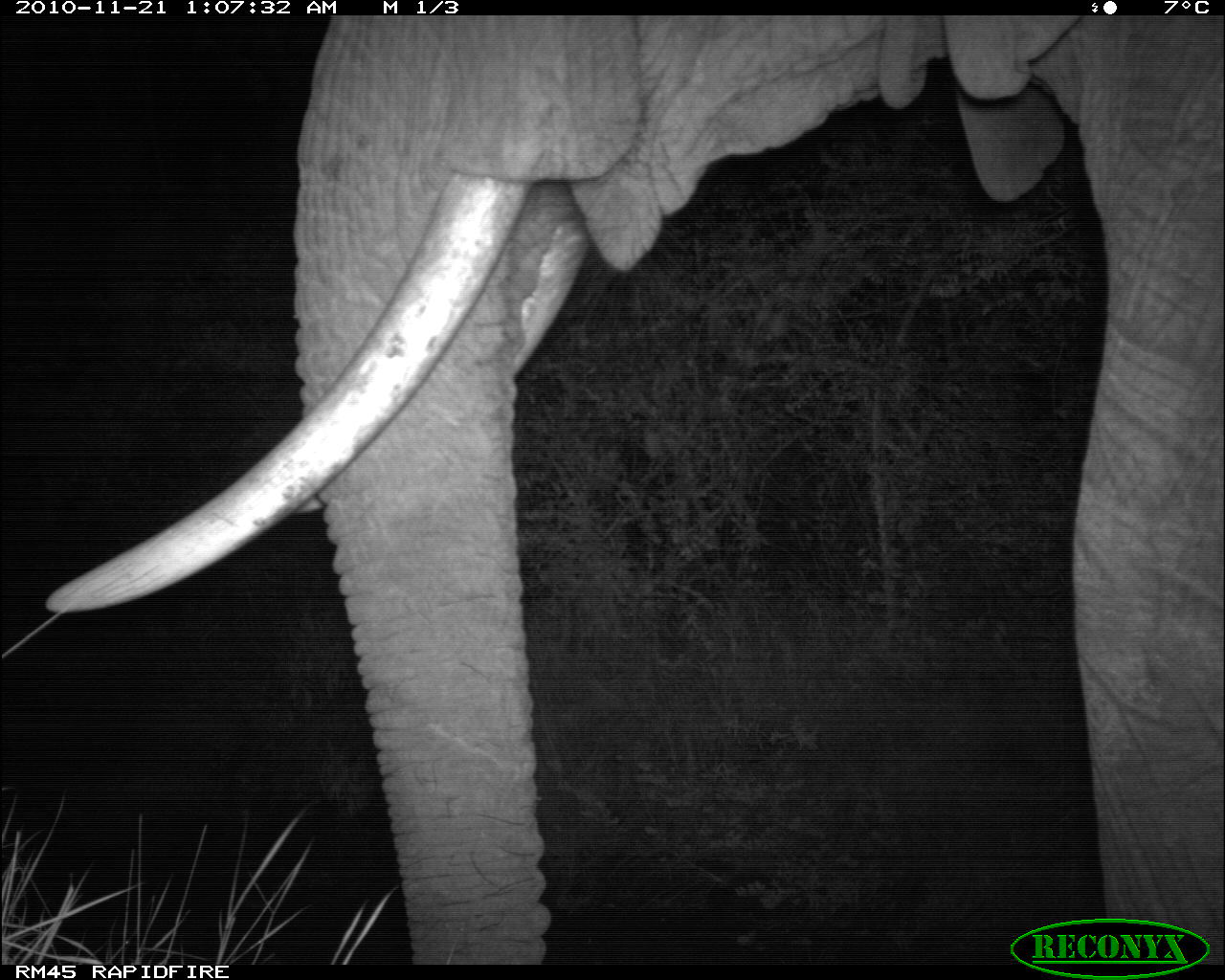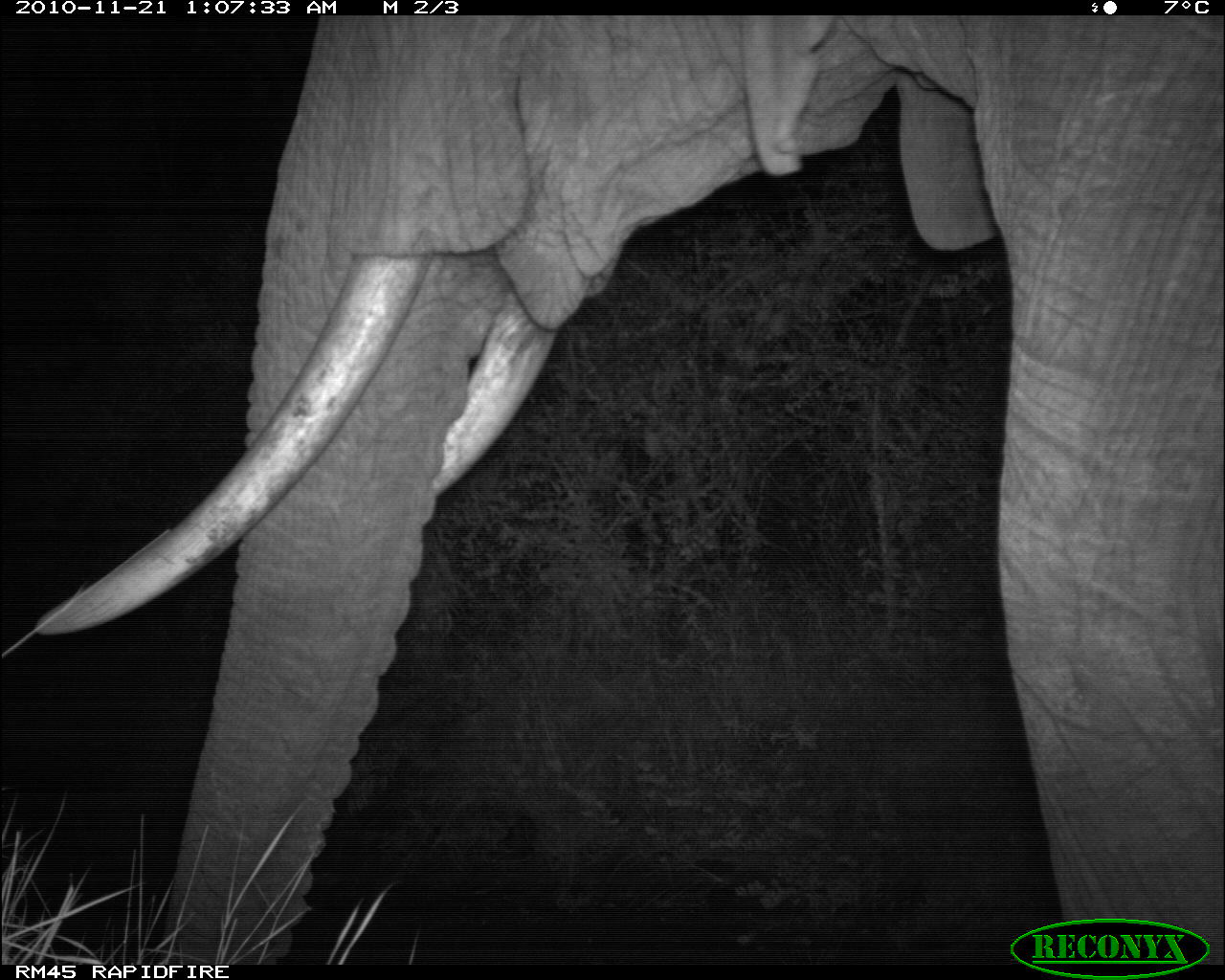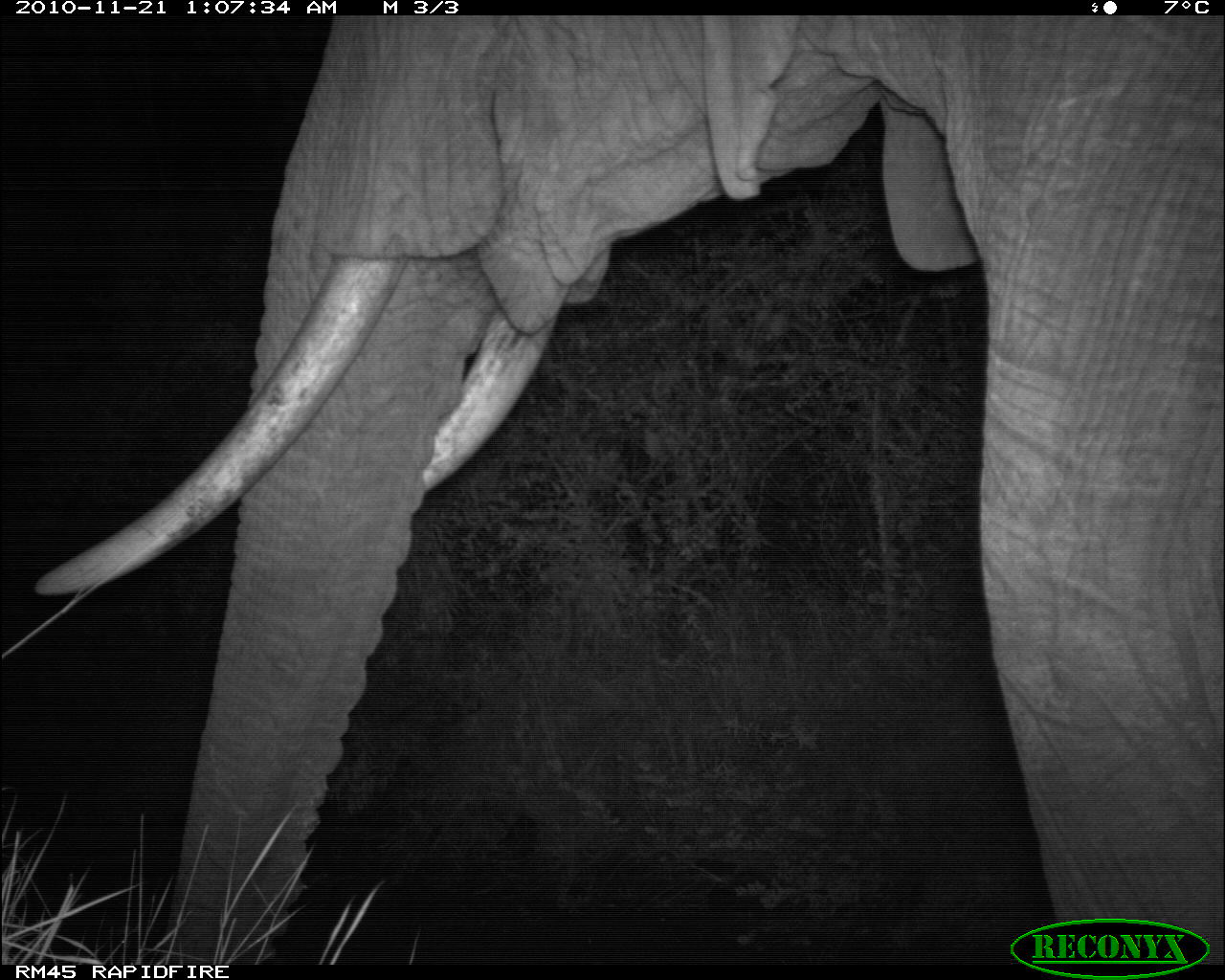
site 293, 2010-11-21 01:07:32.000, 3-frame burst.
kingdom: Animalia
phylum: Chordata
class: Mammalia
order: Proboscidea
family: Elephantidae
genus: Loxodonta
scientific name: Loxodonta africana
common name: african bush elephant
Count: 1.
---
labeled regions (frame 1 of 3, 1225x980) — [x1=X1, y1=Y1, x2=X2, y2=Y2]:
loxodonta africana: [x1=42, y1=16, x2=1225, y2=965]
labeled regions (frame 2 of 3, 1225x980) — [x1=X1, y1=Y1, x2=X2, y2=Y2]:
loxodonta africana: [x1=30, y1=16, x2=1225, y2=965]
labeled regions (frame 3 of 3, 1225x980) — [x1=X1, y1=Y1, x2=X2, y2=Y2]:
loxodonta africana: [x1=30, y1=16, x2=1225, y2=965]